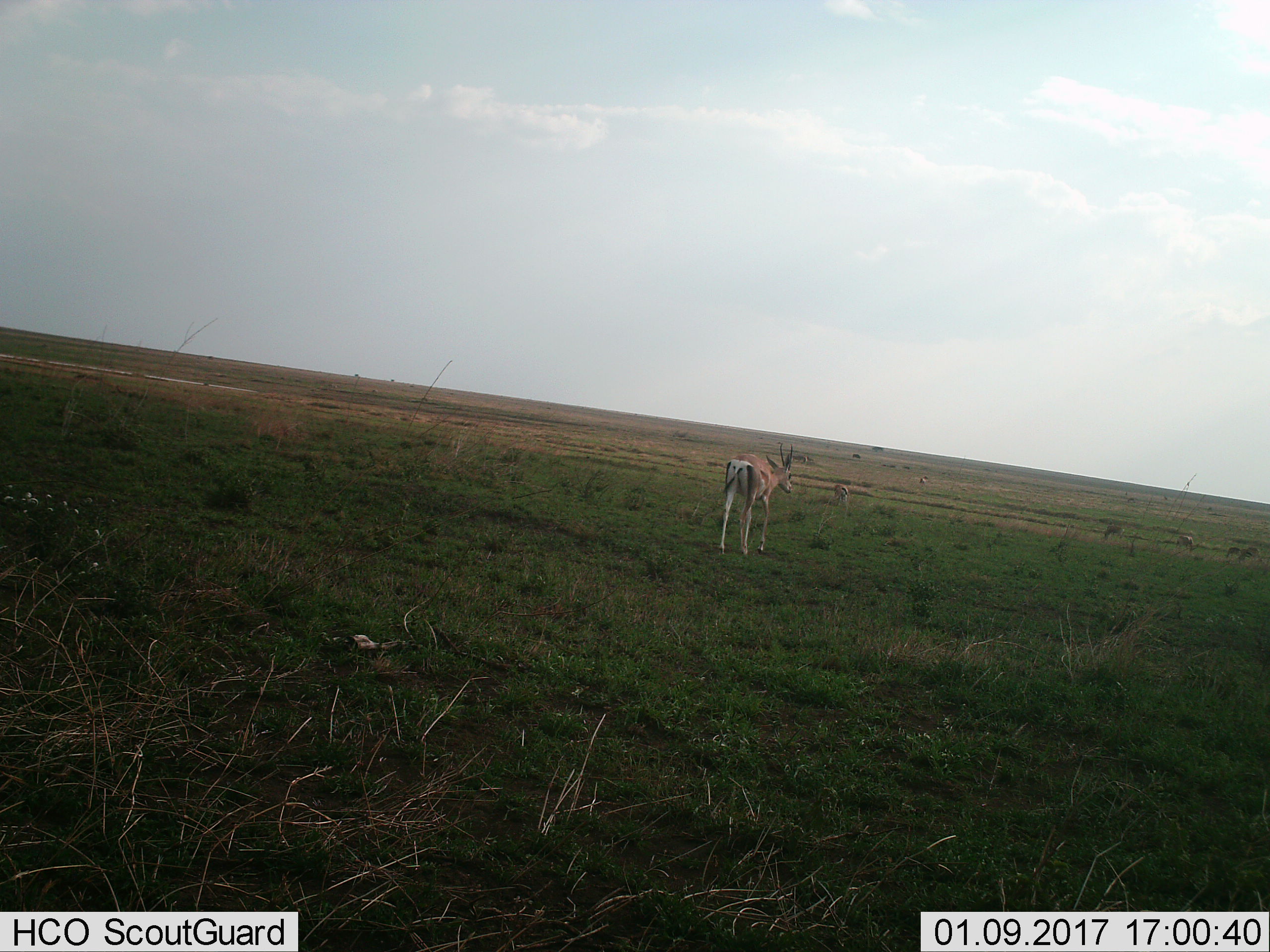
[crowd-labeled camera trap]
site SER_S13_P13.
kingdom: Animalia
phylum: Chordata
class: Mammalia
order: Artiodactyla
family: Bovidae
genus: Eudorcas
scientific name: Eudorcas thomsonii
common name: thomson's gazelle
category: gazellethomsons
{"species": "gazellethomsons (thomson's gazelle) (Eudorcas thomsonii)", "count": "5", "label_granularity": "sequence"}